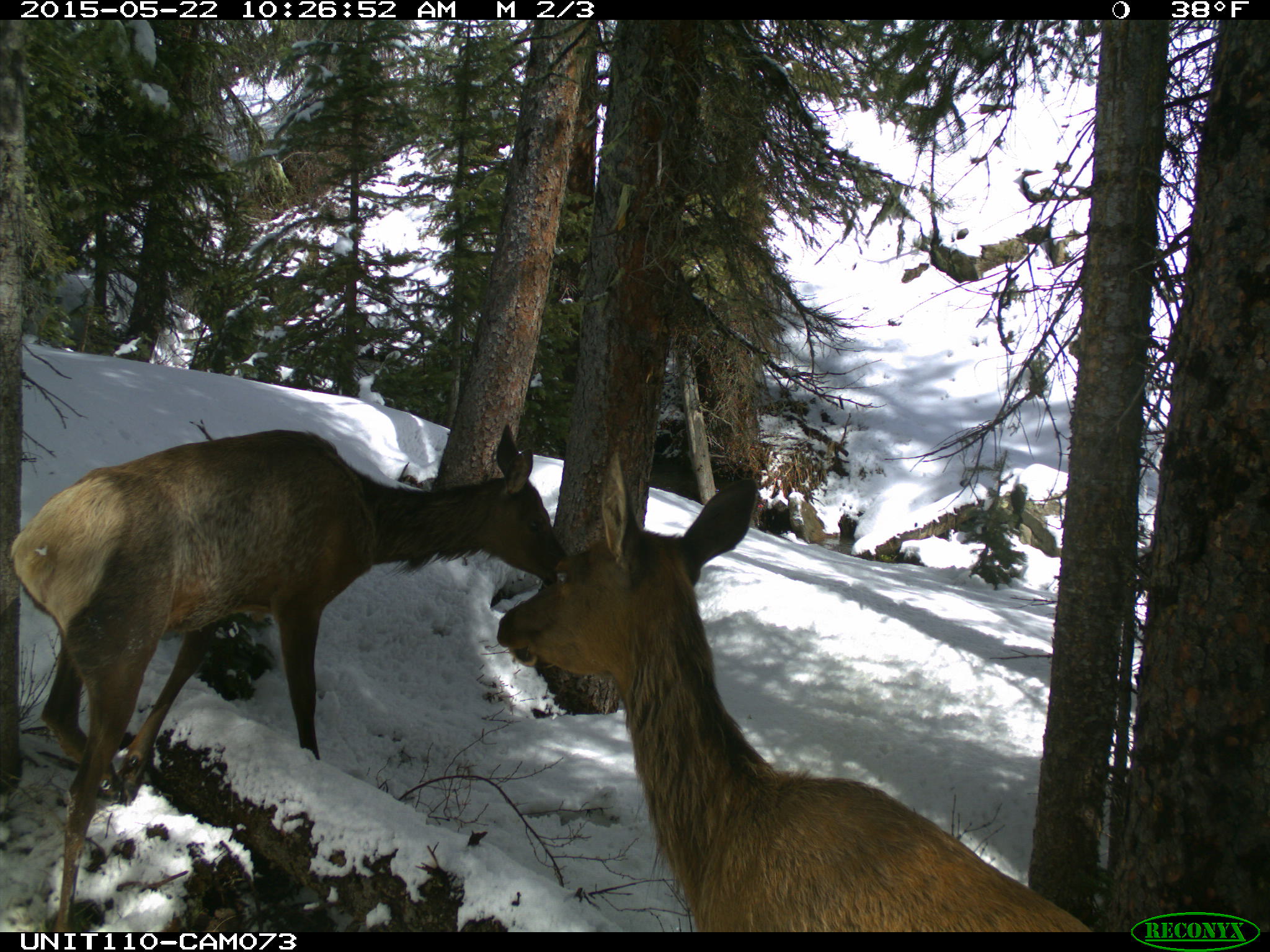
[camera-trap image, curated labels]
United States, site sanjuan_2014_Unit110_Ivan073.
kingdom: Animalia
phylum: Chordata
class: Mammalia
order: Artiodactyla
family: Cervidae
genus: Cervus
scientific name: Cervus elaphus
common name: red deer